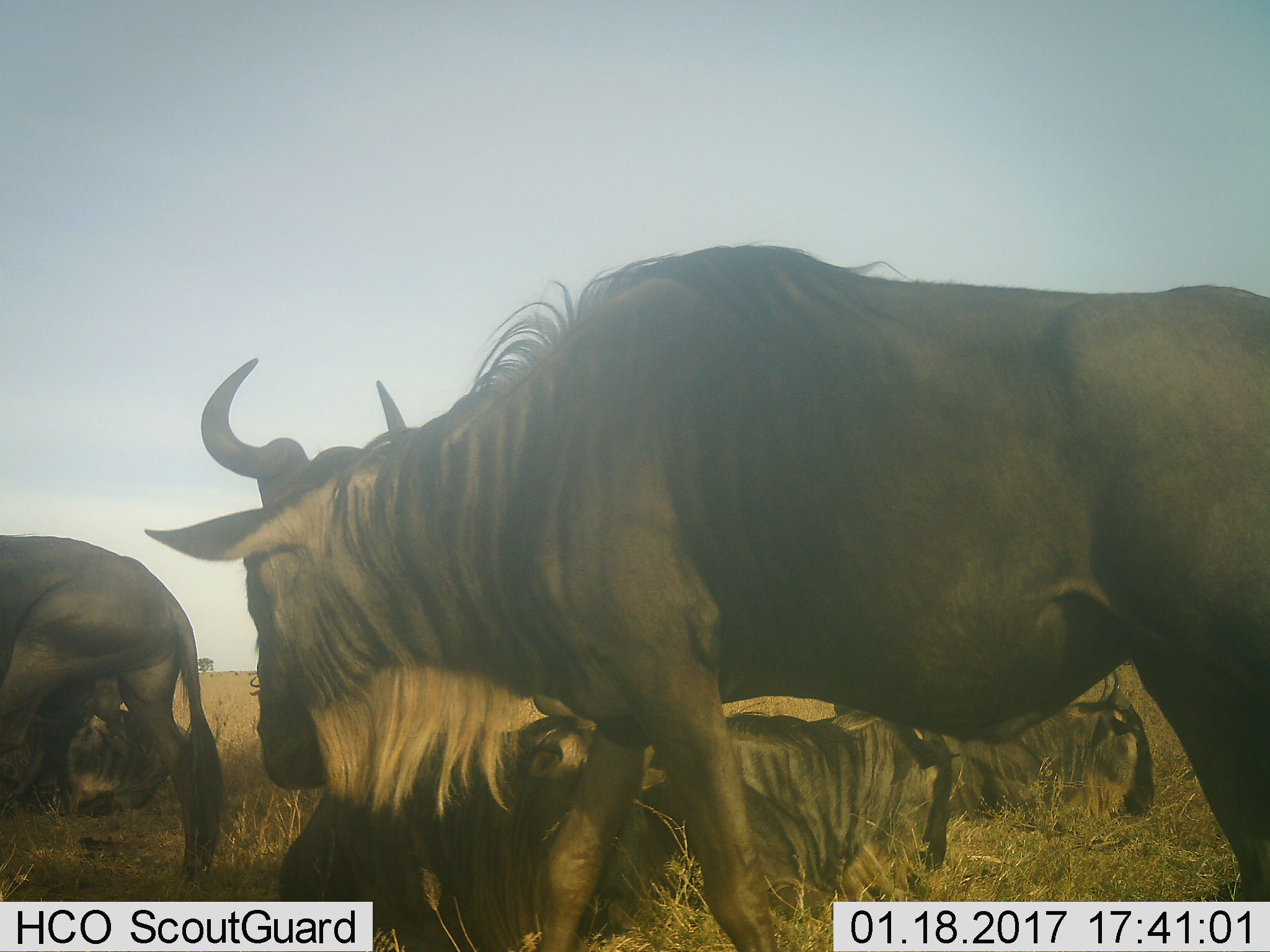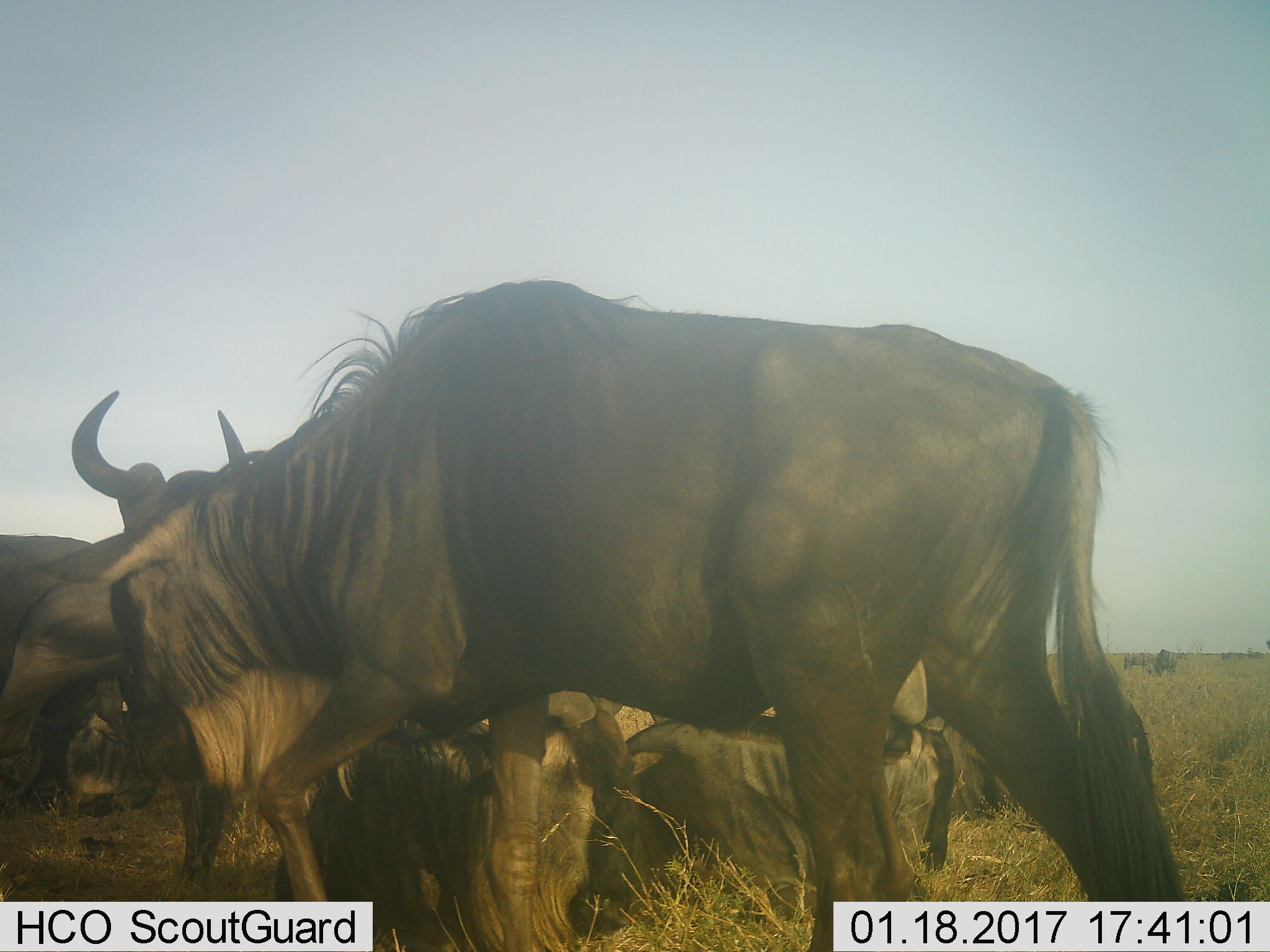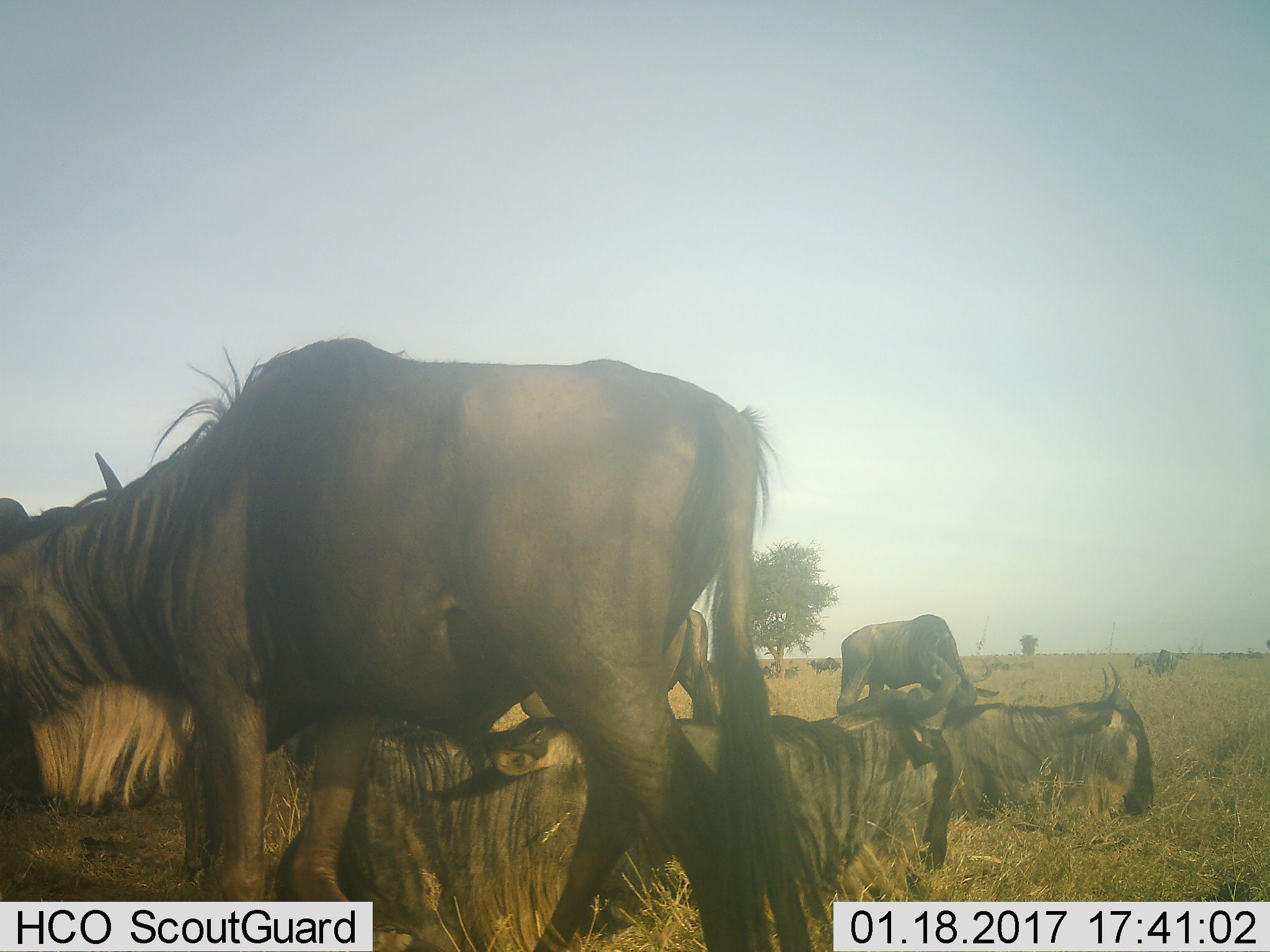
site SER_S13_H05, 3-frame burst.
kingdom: Animalia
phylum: Chordata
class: Mammalia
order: Artiodactyla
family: Bovidae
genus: Connochaetes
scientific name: Connochaetes taurinus taurinus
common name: blue wildebeest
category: wildebeestblue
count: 6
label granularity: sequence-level